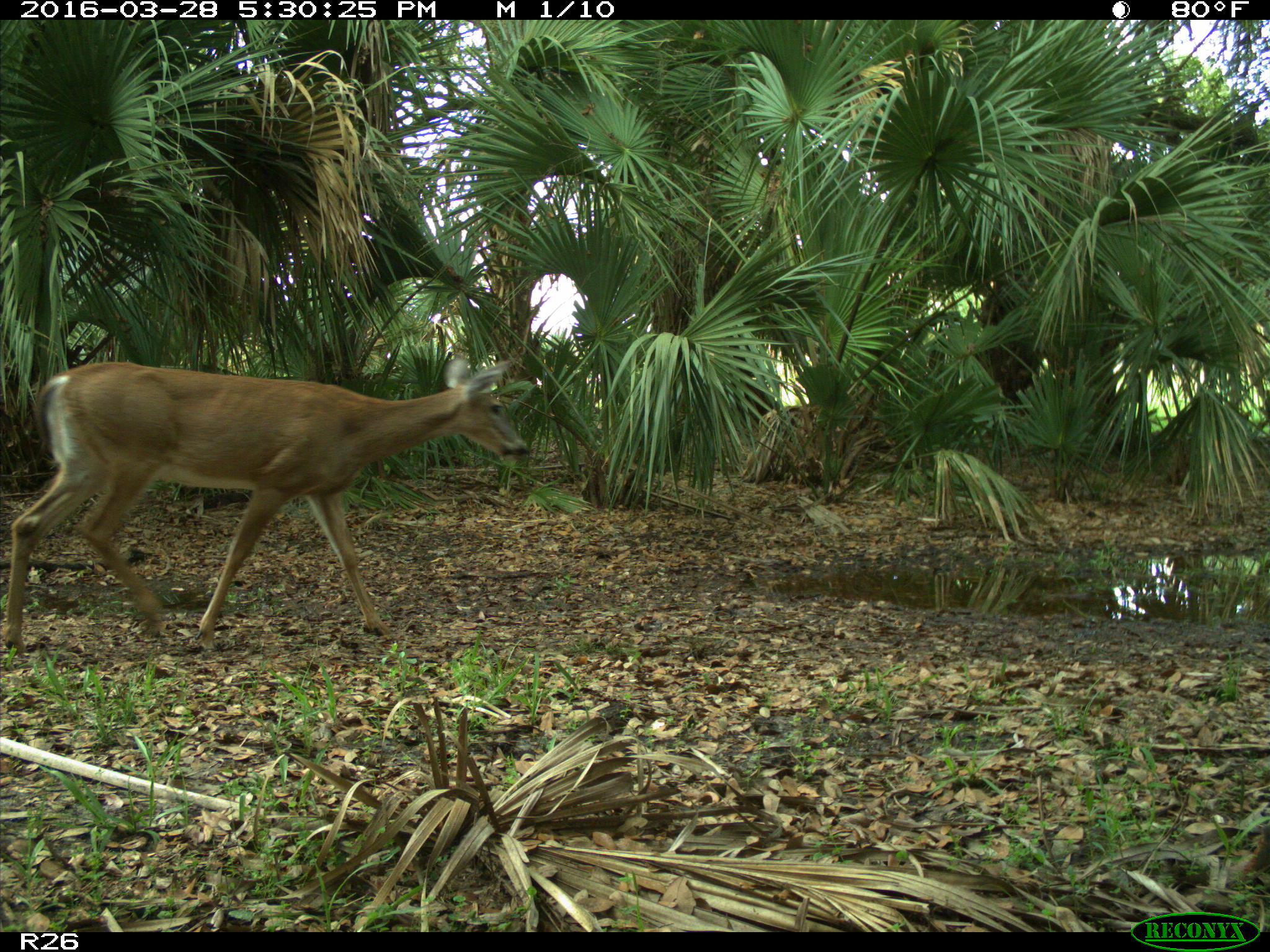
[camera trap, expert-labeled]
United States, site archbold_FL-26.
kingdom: Animalia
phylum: Chordata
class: Mammalia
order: Artiodactyla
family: Cervidae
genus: Odocoileus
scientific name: Odocoileus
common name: deer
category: unidentified deer